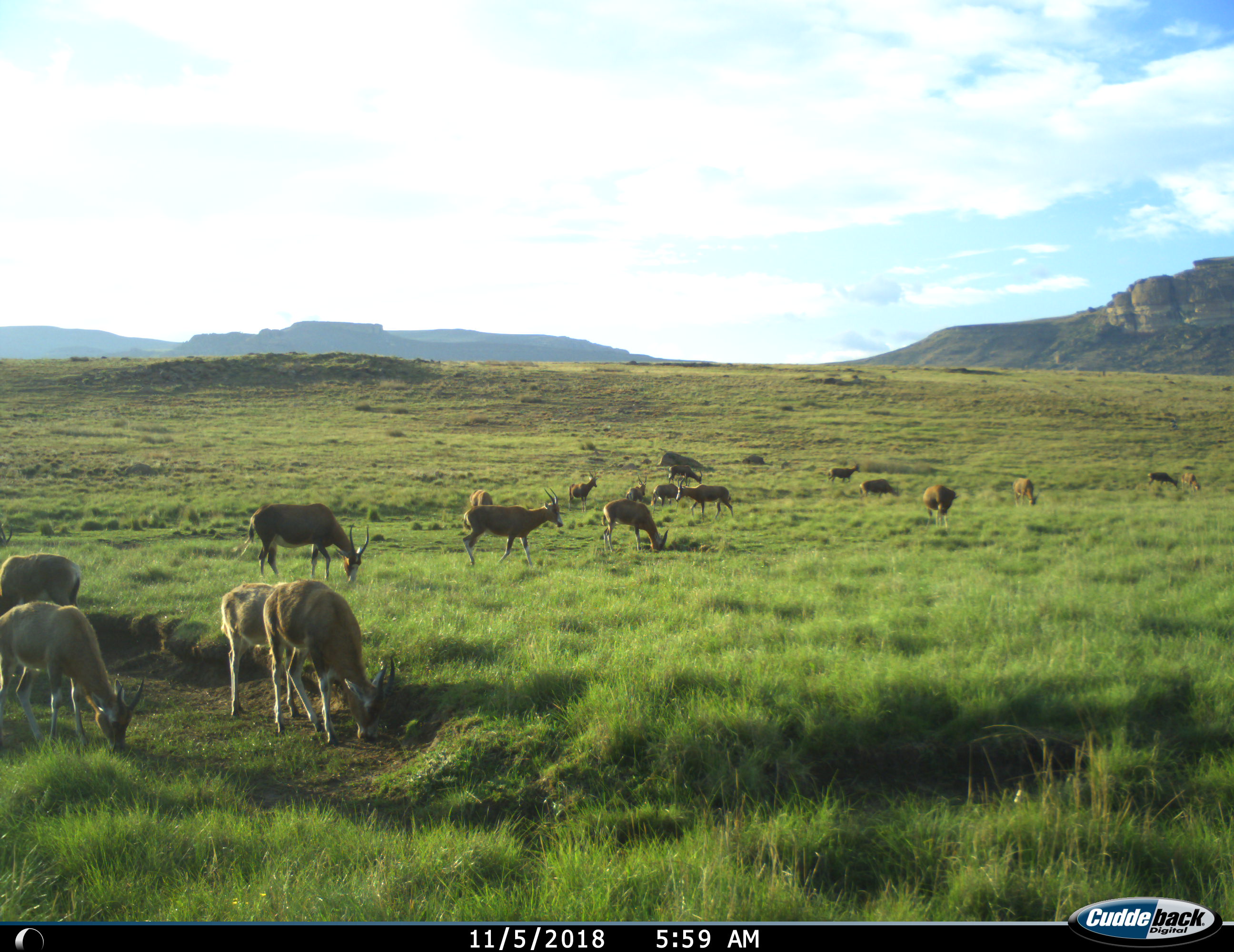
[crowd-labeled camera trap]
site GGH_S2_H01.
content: unidentified animal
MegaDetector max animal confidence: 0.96